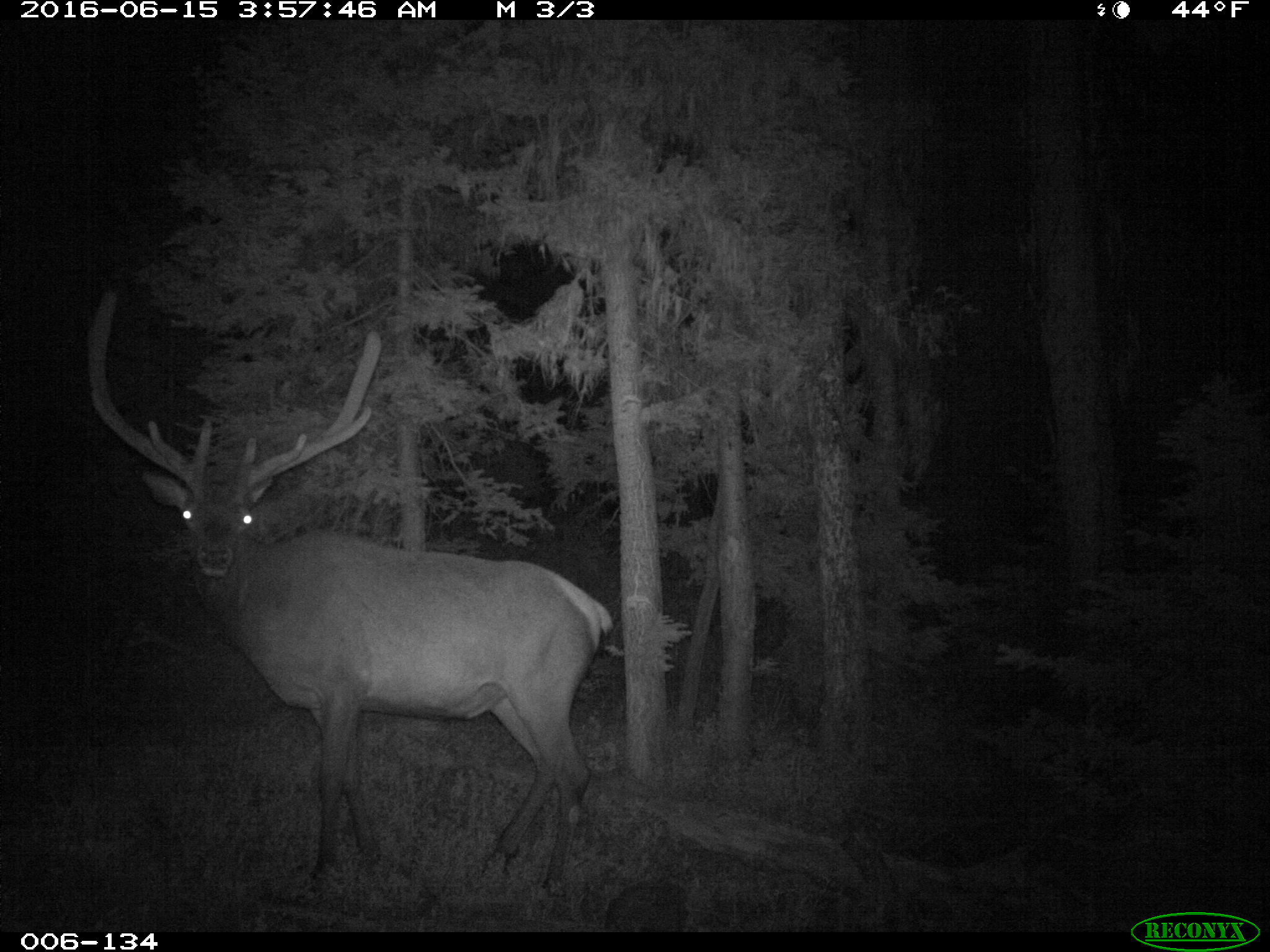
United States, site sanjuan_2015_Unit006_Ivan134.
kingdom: Animalia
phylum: Chordata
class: Mammalia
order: Artiodactyla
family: Cervidae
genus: Cervus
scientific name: Cervus elaphus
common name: red deer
Cervus elaphus (red deer).